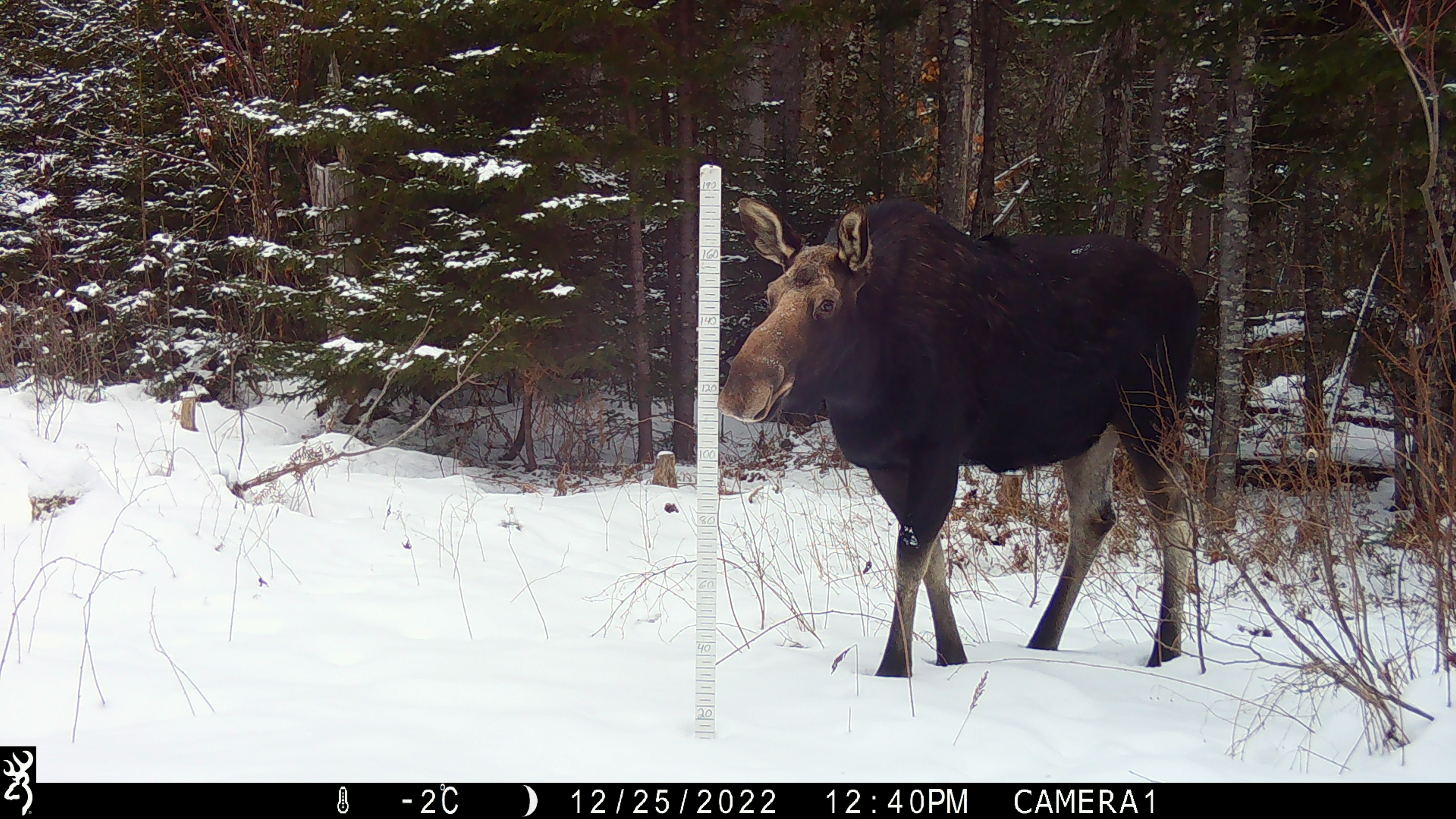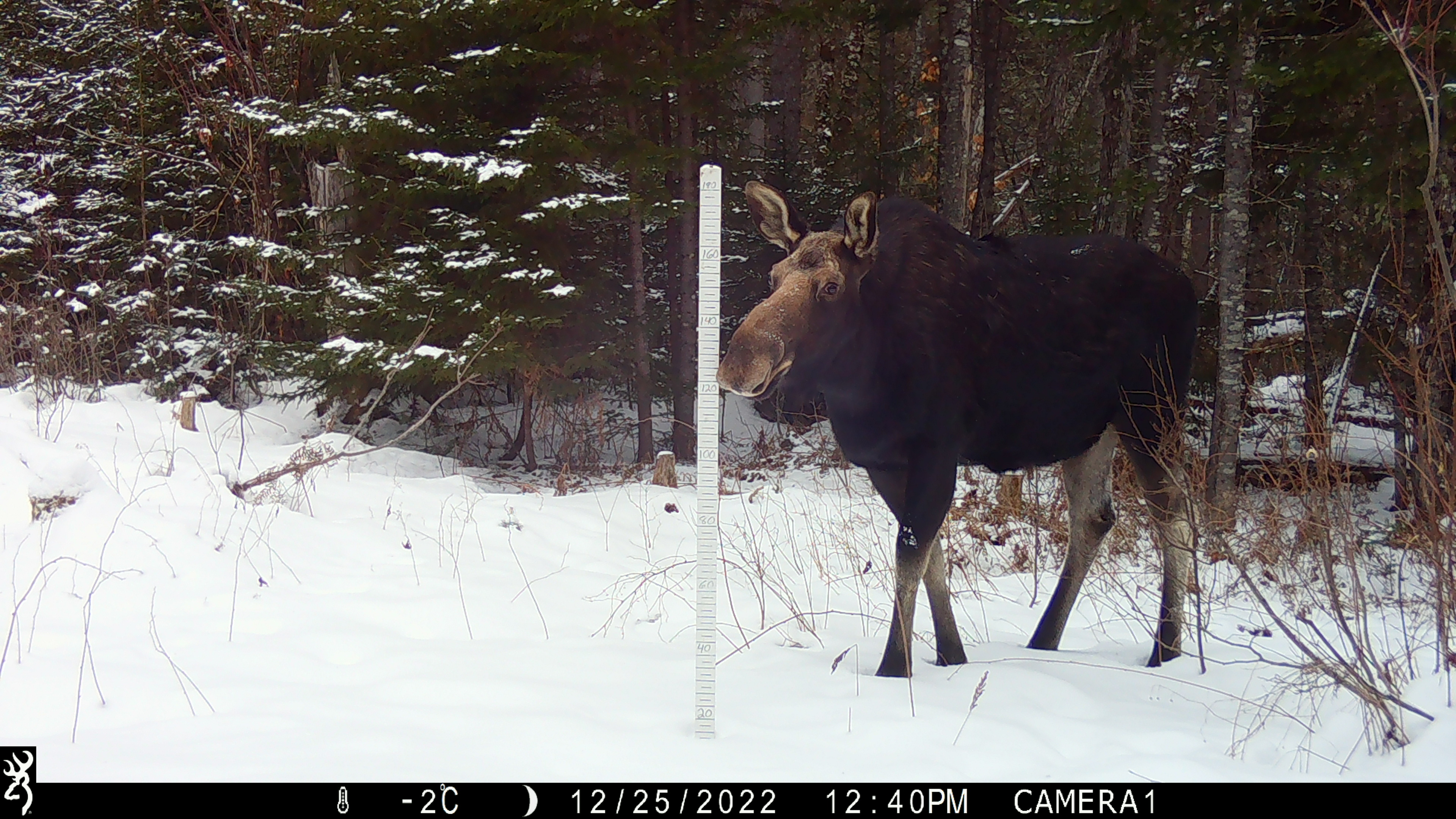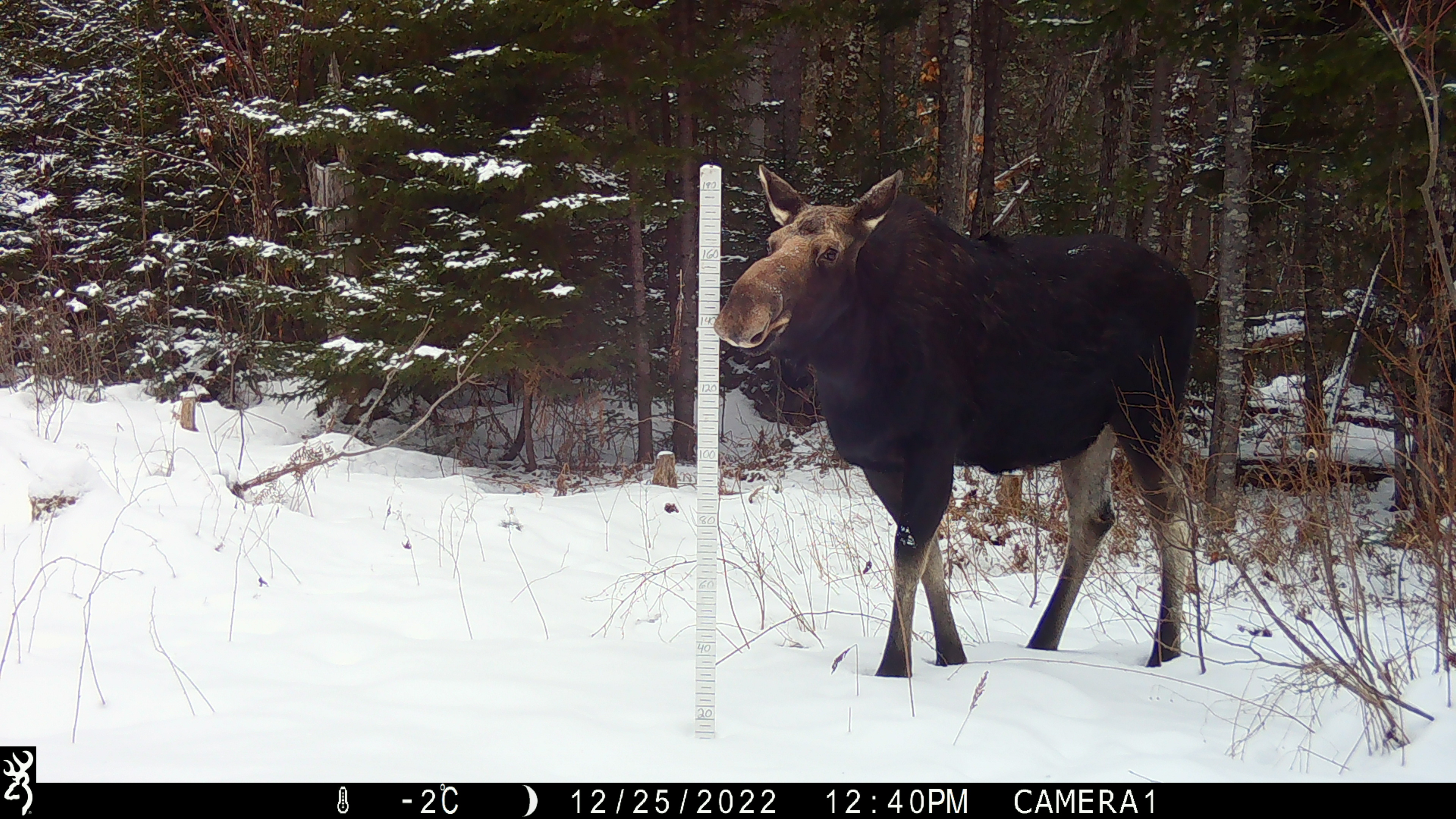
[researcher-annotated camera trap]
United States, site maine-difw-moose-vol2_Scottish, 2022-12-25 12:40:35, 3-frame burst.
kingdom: Animalia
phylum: Chordata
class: Mammalia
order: Artiodactyla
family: Cervidae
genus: Alces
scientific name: Alces alces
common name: moose